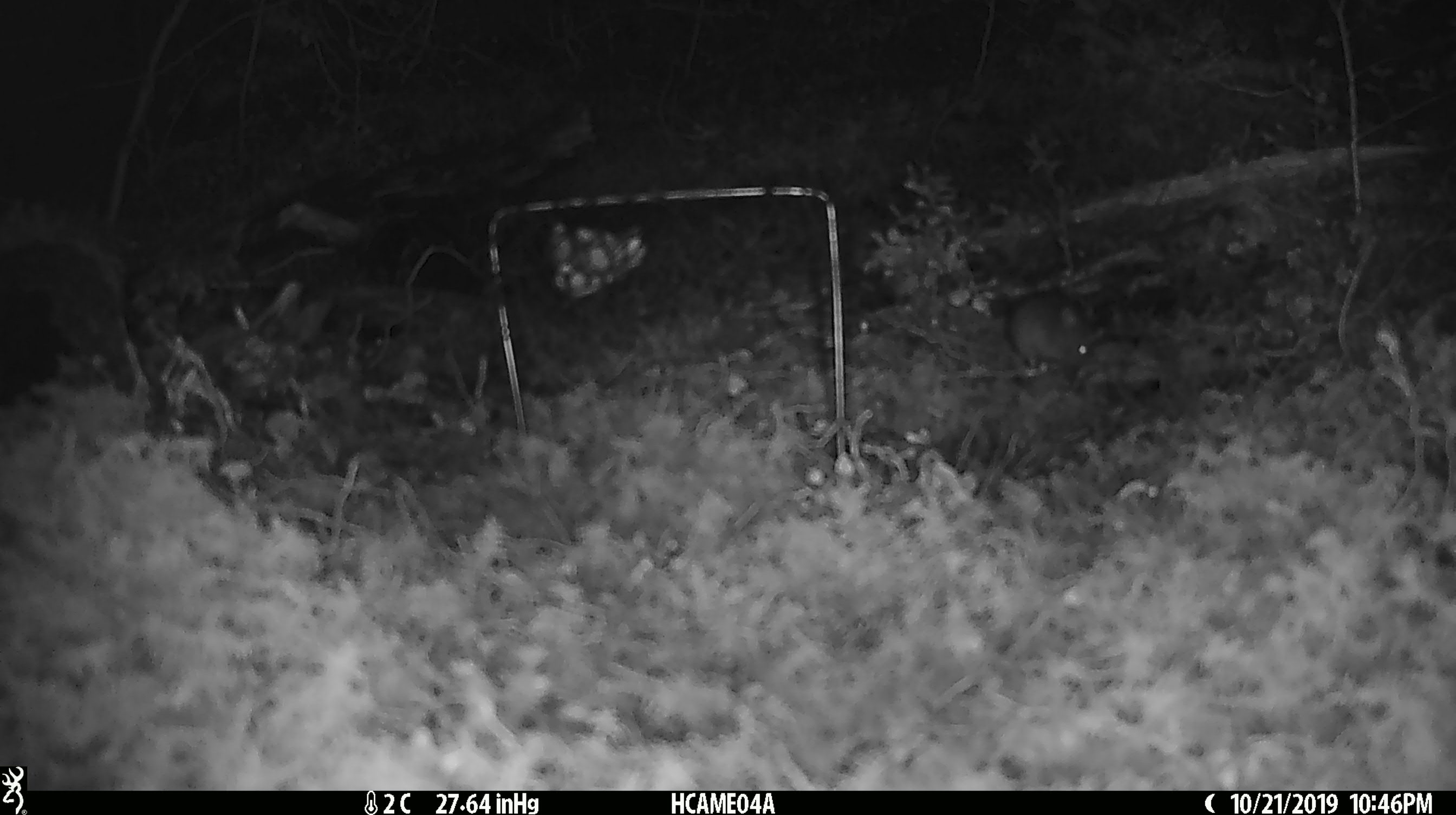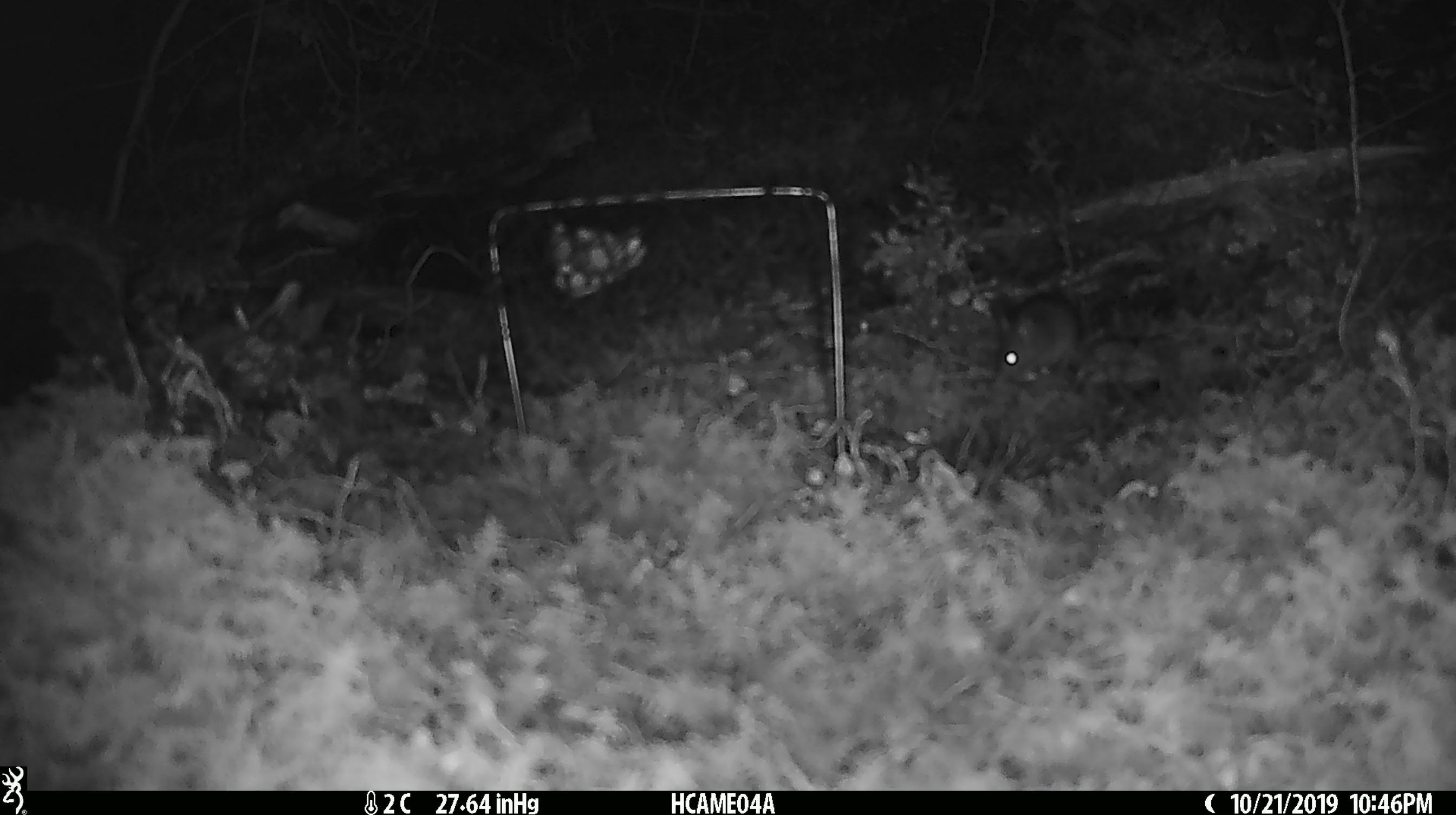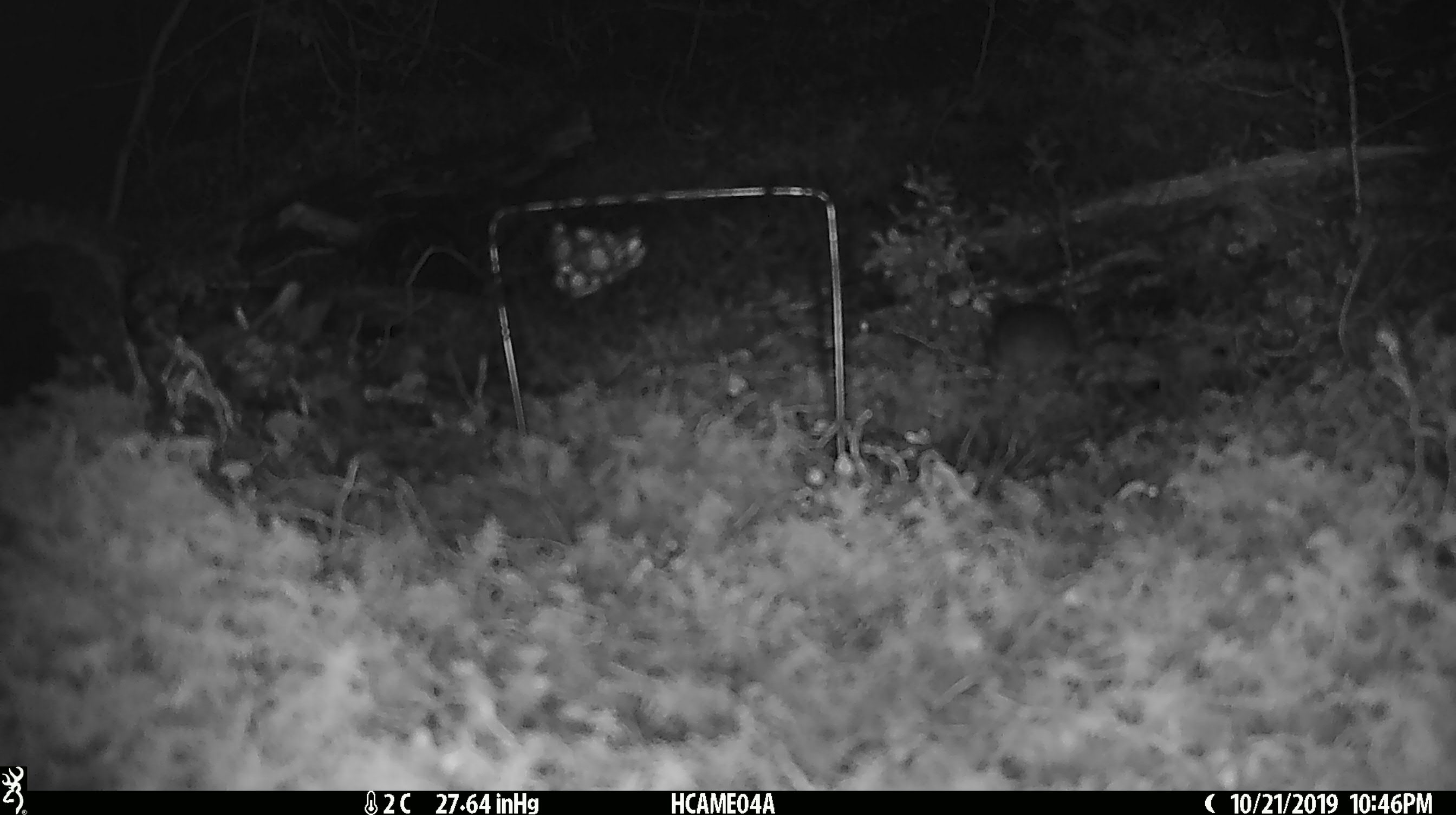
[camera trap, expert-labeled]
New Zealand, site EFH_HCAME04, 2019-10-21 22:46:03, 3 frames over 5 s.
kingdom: Animalia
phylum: Chordata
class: Mammalia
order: Rodentia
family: Muridae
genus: Mus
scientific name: Mus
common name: mouse